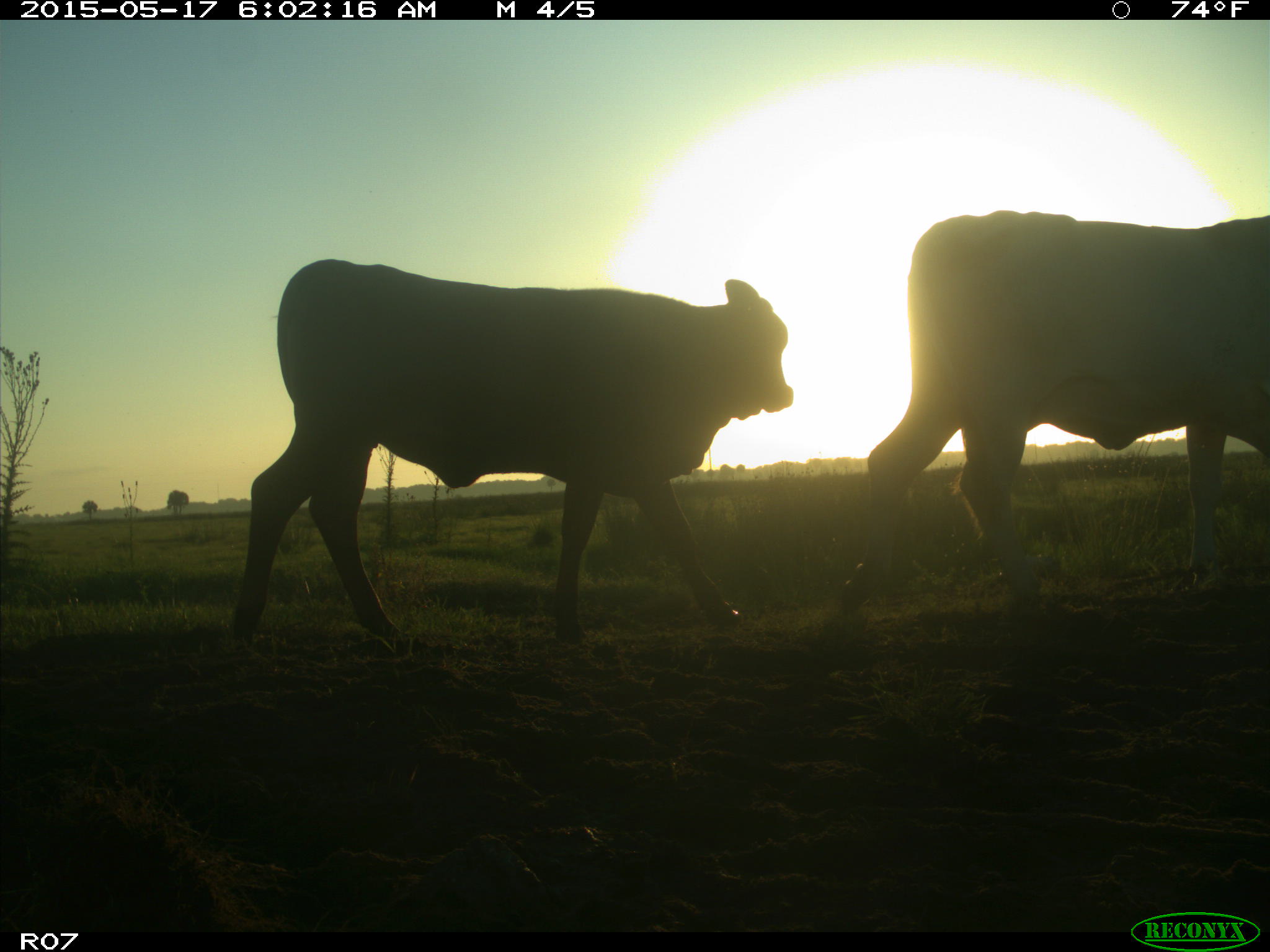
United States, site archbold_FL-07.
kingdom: Animalia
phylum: Chordata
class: Mammalia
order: Artiodactyla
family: Bovidae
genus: Bos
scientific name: Bos taurus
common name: domestic cow